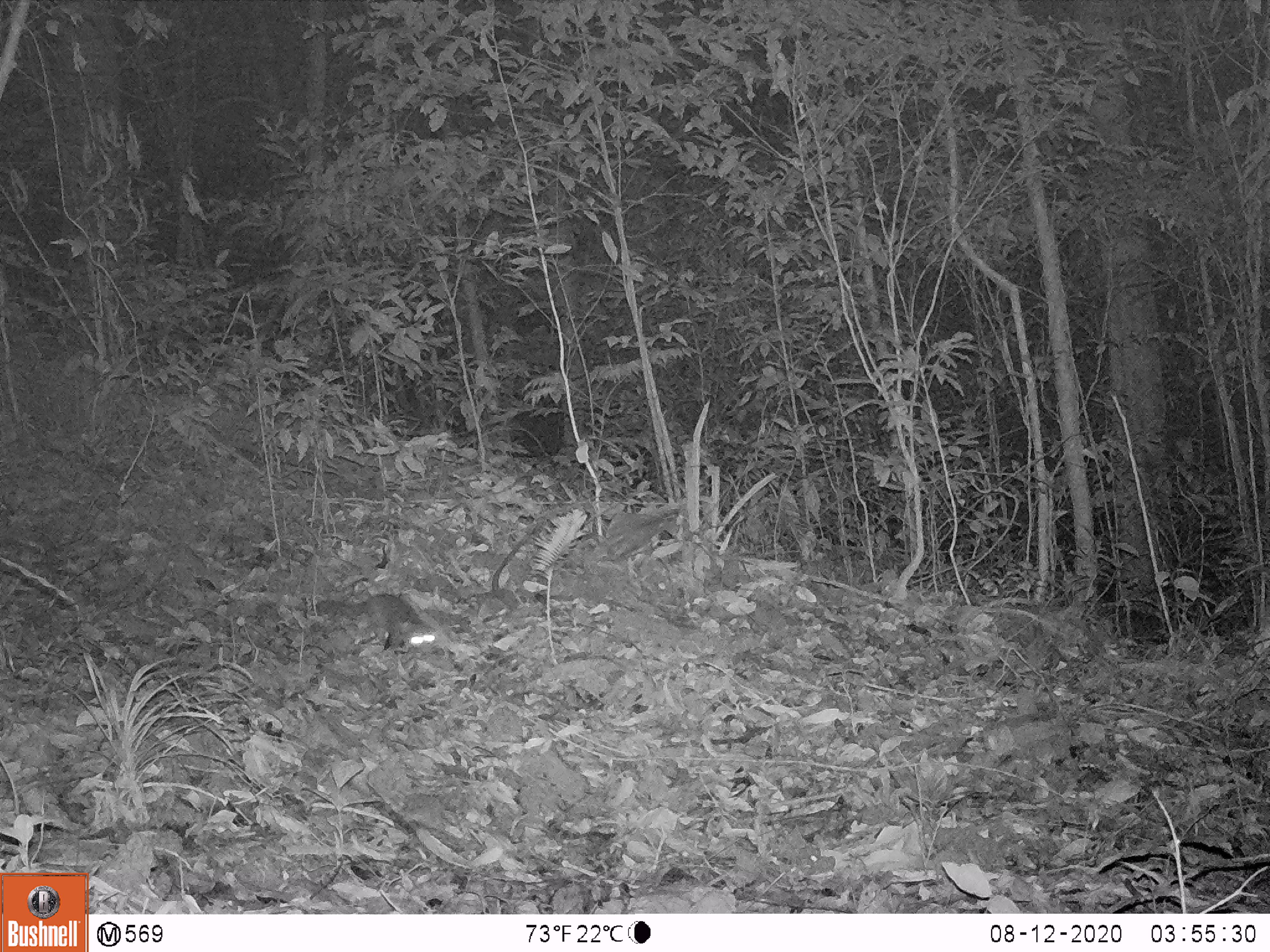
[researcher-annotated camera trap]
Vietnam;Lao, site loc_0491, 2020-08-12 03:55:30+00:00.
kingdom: Animalia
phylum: Chordata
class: Mammalia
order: Carnivora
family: Mustelidae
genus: Melogale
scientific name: Melogale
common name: ferret badger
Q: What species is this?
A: Ferret badger (Melogale).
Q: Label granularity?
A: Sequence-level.